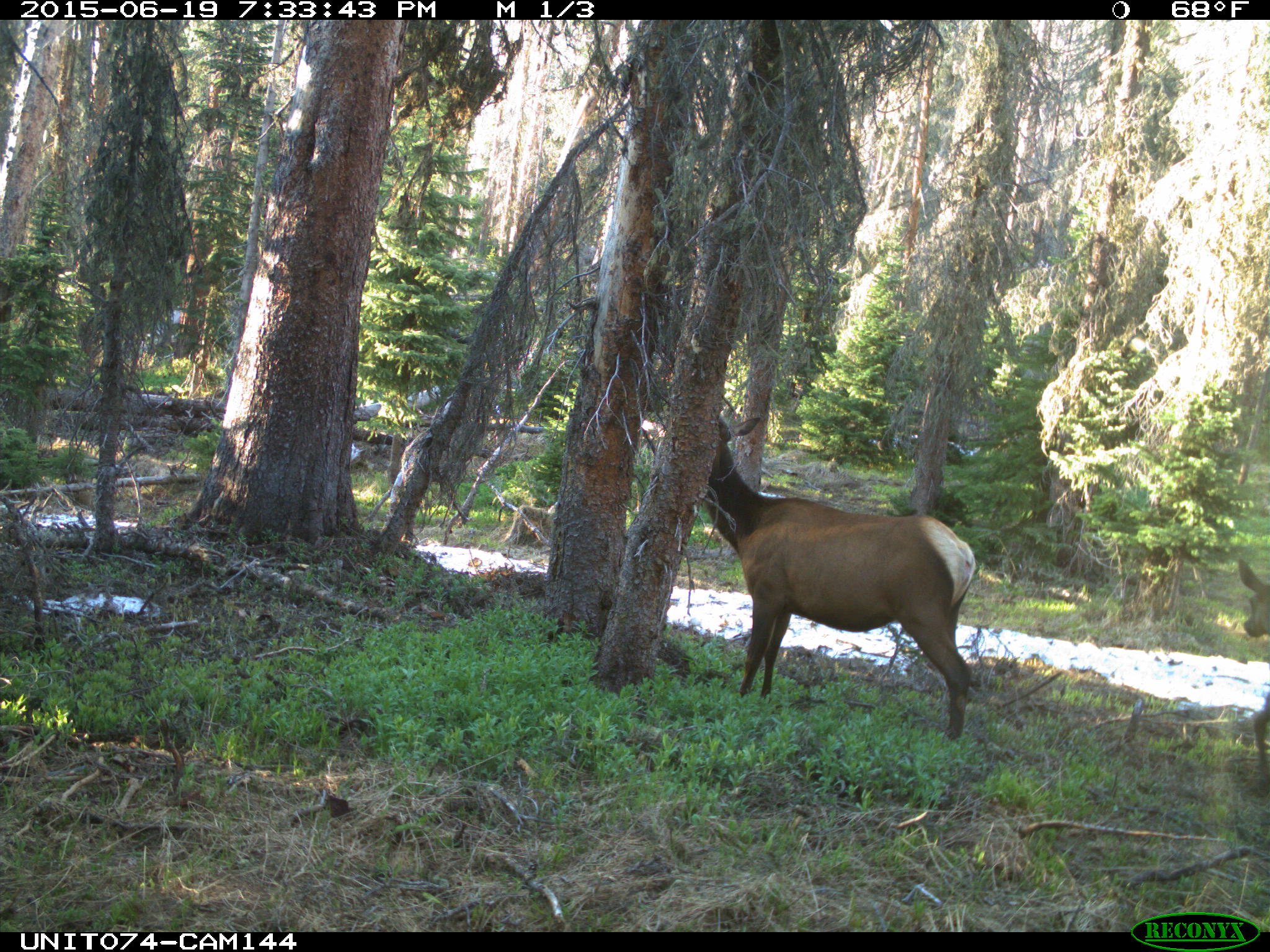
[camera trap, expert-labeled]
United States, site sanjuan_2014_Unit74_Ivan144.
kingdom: Animalia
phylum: Chordata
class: Mammalia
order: Artiodactyla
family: Cervidae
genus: Cervus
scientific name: Cervus elaphus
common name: red deer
Cervus elaphus (red deer).